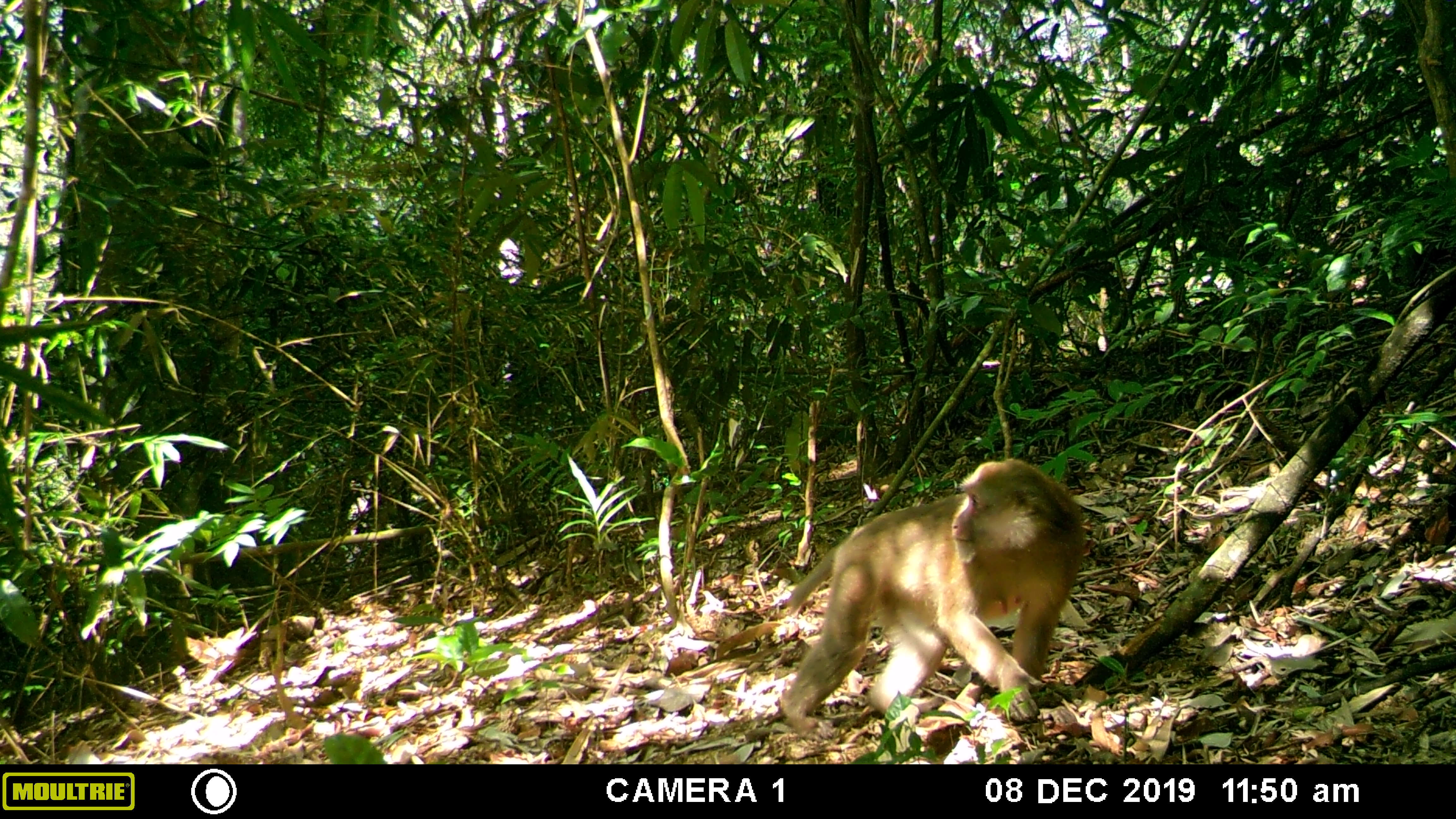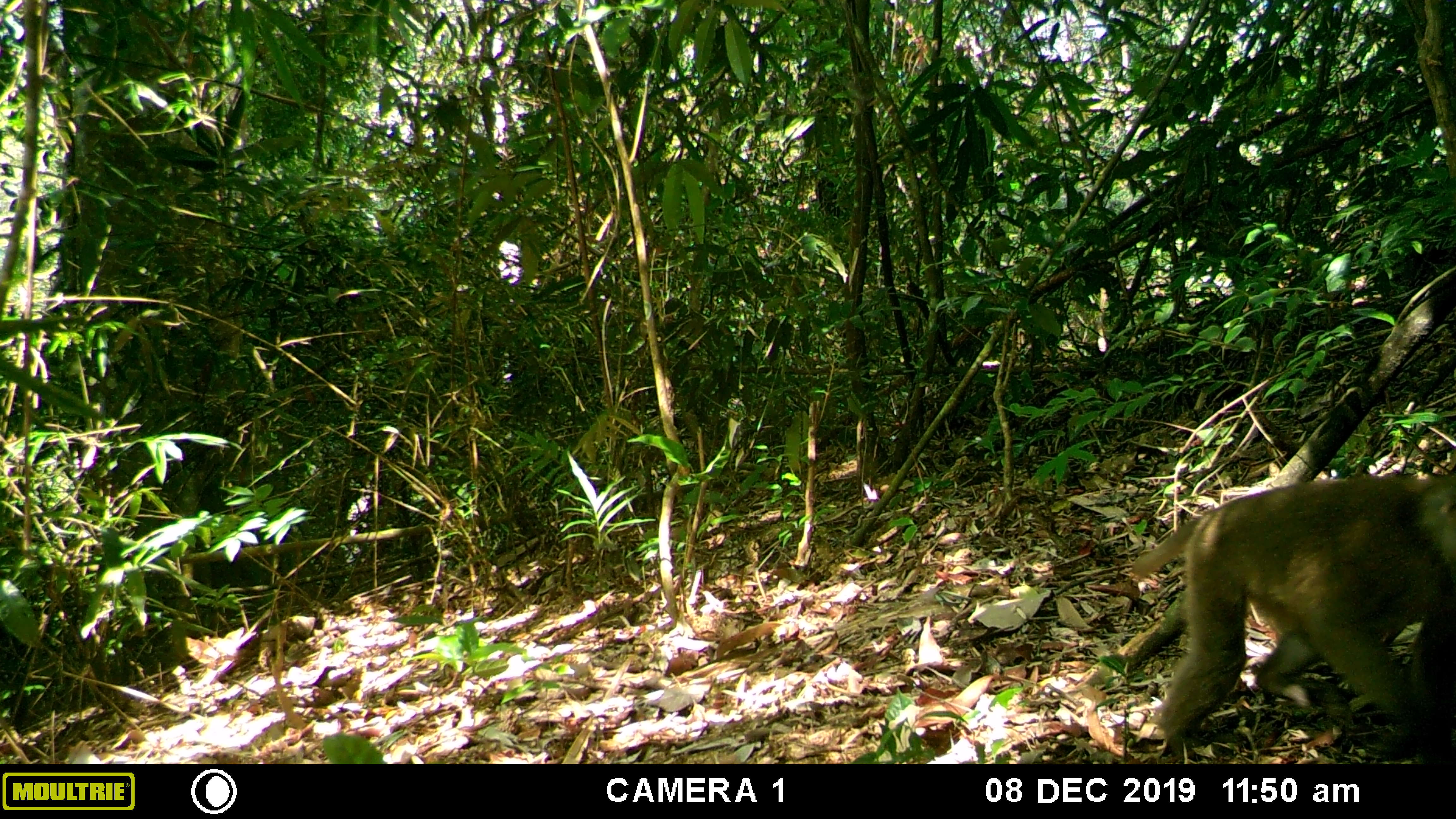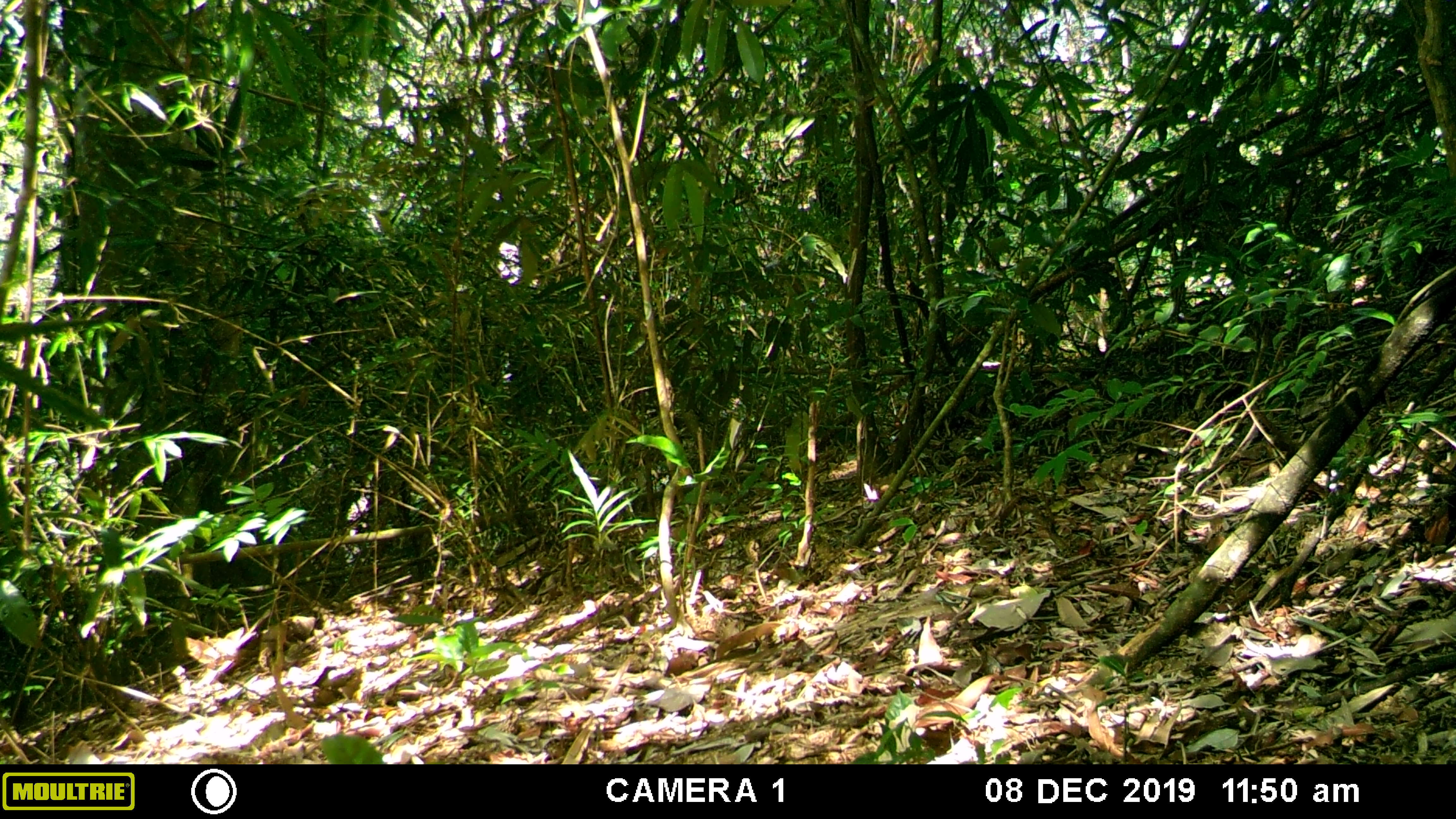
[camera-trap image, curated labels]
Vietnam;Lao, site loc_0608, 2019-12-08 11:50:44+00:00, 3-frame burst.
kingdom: Animalia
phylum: Chordata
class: Mammalia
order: Primates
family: Cercopithecidae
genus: Macaca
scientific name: Macaca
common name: macaques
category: assam or rhesus macaque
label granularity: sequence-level